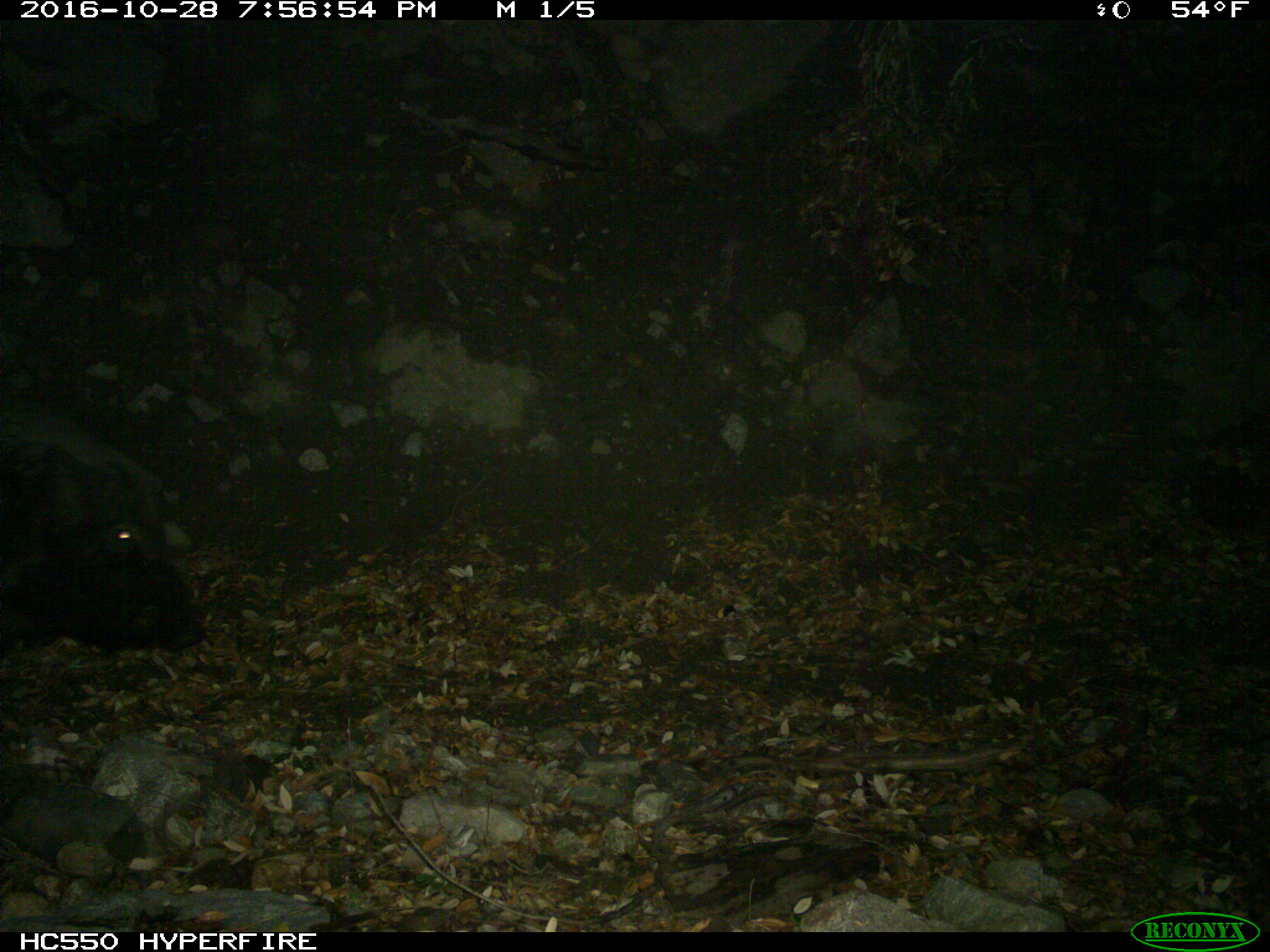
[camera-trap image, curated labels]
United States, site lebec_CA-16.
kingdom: Animalia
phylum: Chordata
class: Mammalia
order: Artiodactyla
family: Suidae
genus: Sus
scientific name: Sus scrofa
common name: wild boar